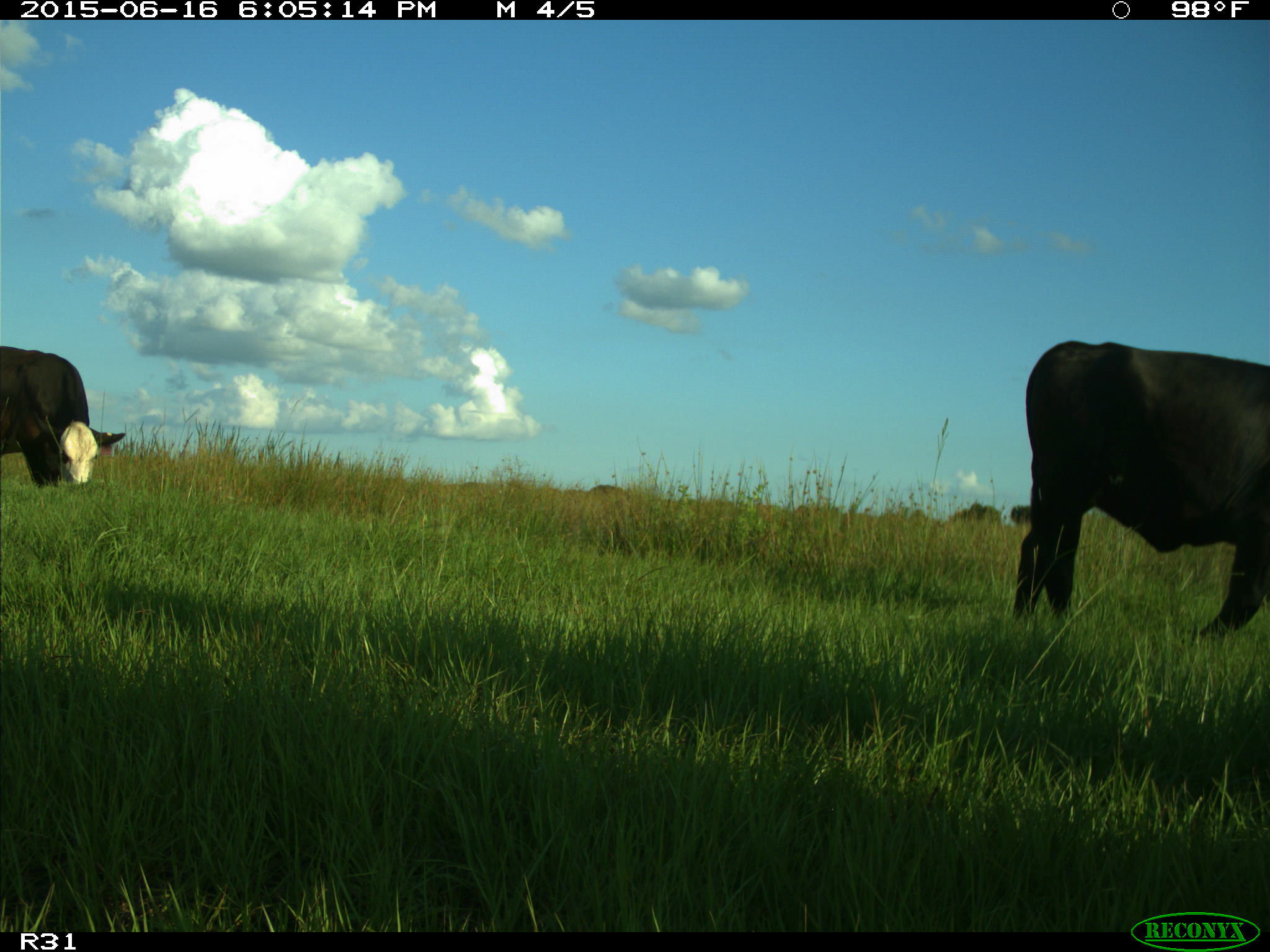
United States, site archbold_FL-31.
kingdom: Animalia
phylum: Chordata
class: Mammalia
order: Artiodactyla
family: Bovidae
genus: Bos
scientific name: Bos taurus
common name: domestic cow